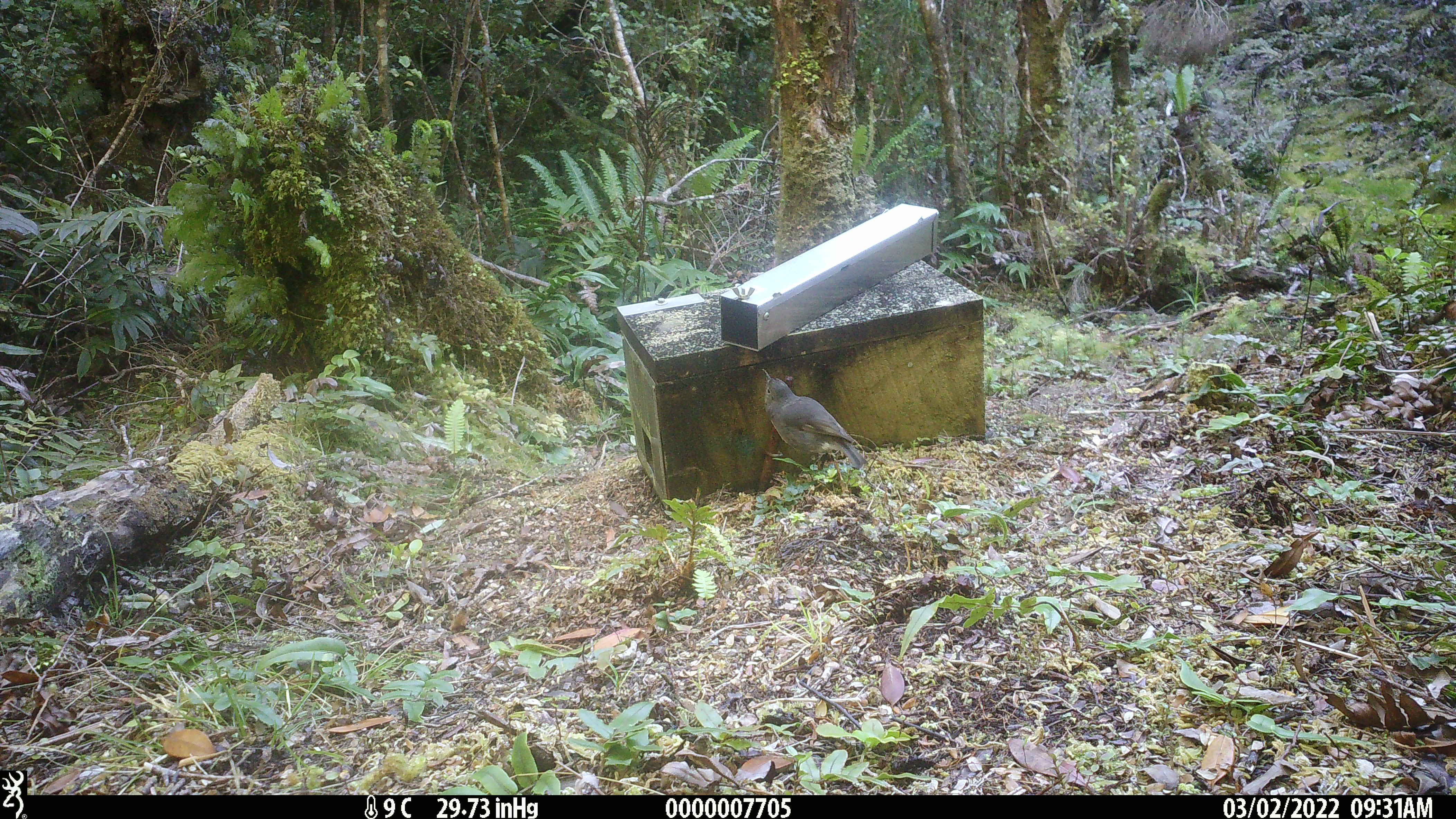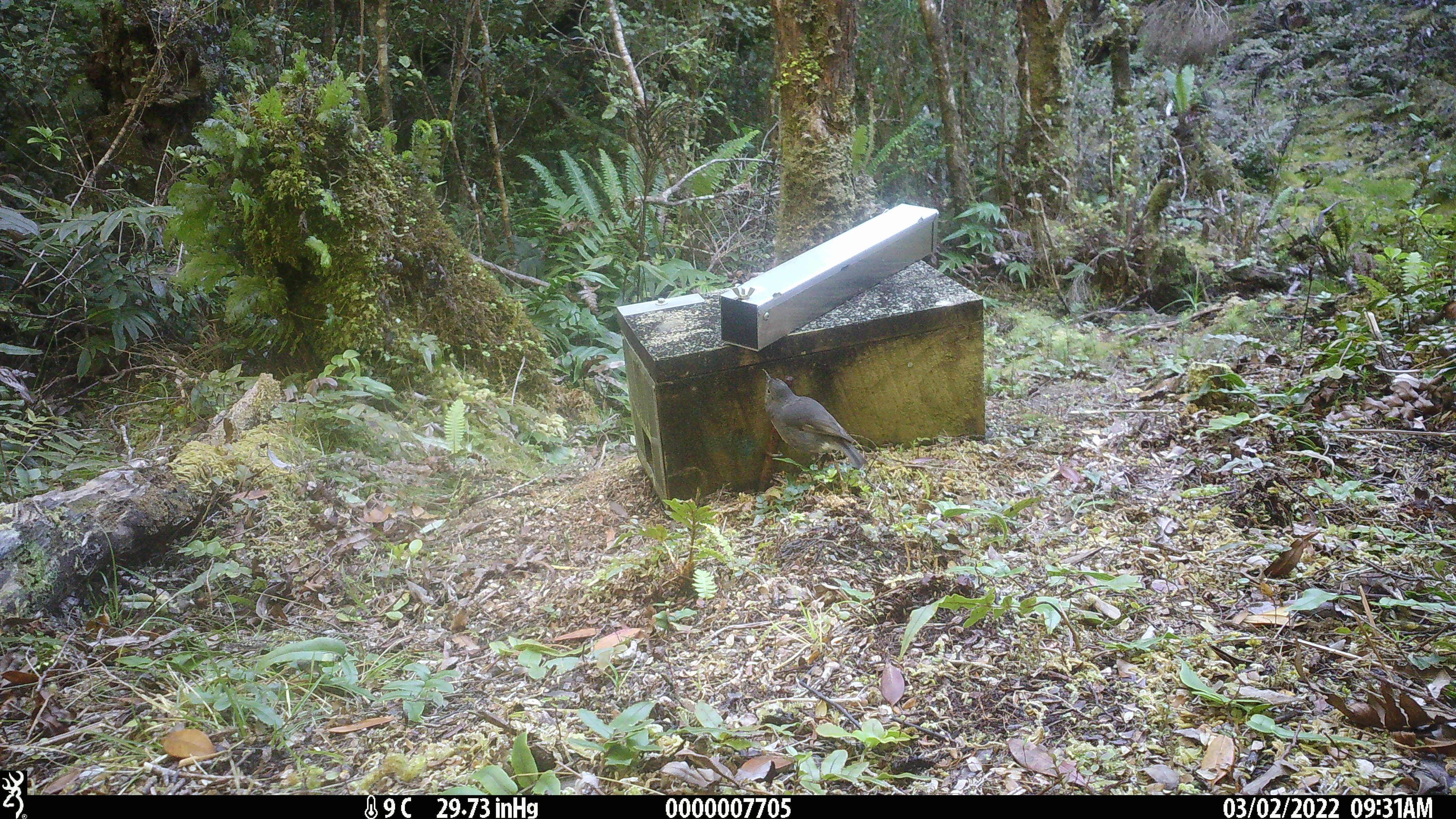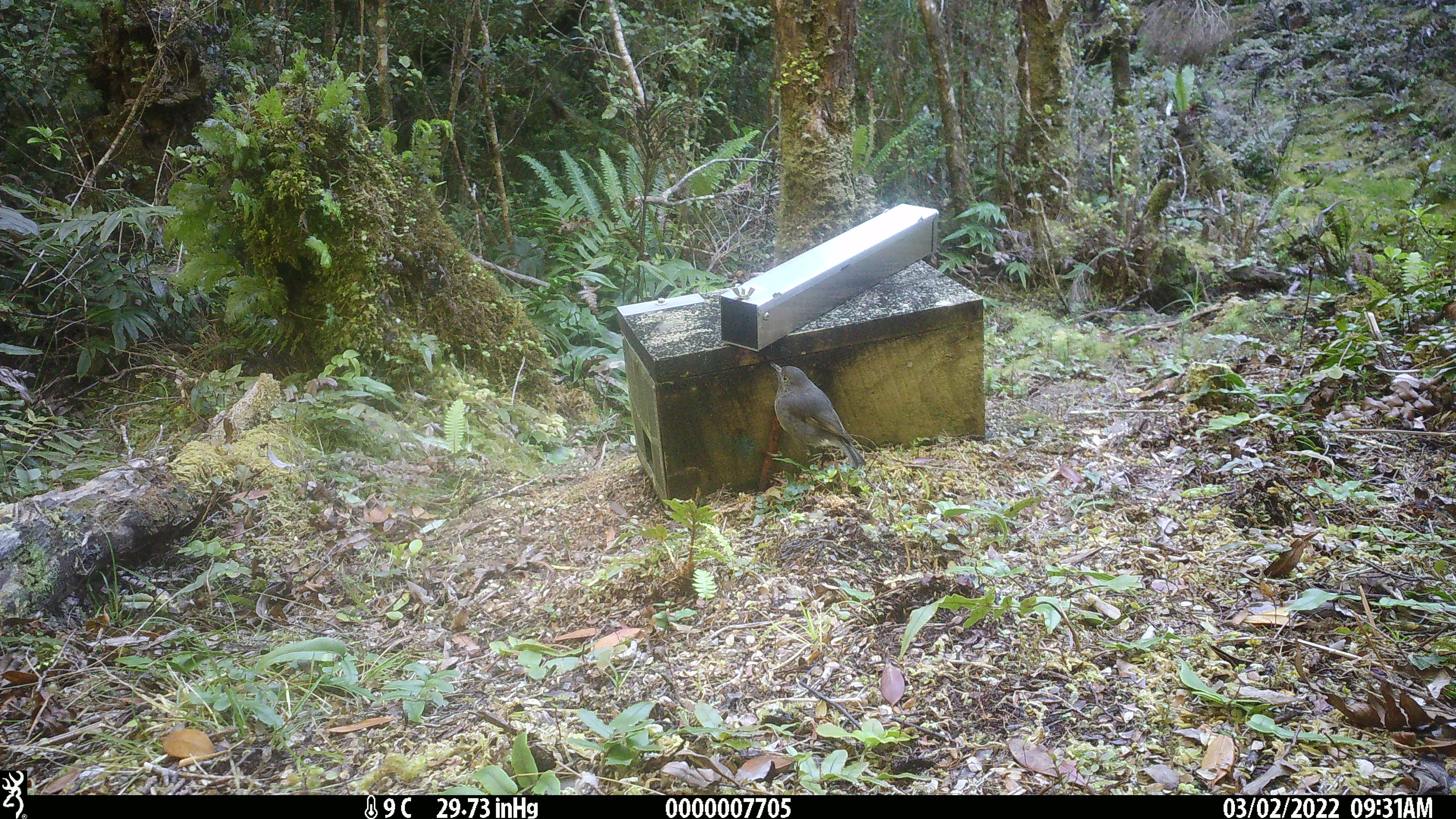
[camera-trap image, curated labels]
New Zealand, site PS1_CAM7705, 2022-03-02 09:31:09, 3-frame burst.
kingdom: Animalia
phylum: Chordata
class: Aves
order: Passeriformes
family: Petroicidae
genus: Petroica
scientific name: Petroica australis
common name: new zealand robin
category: robin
Robin (new zealand robin) (Petroica australis).